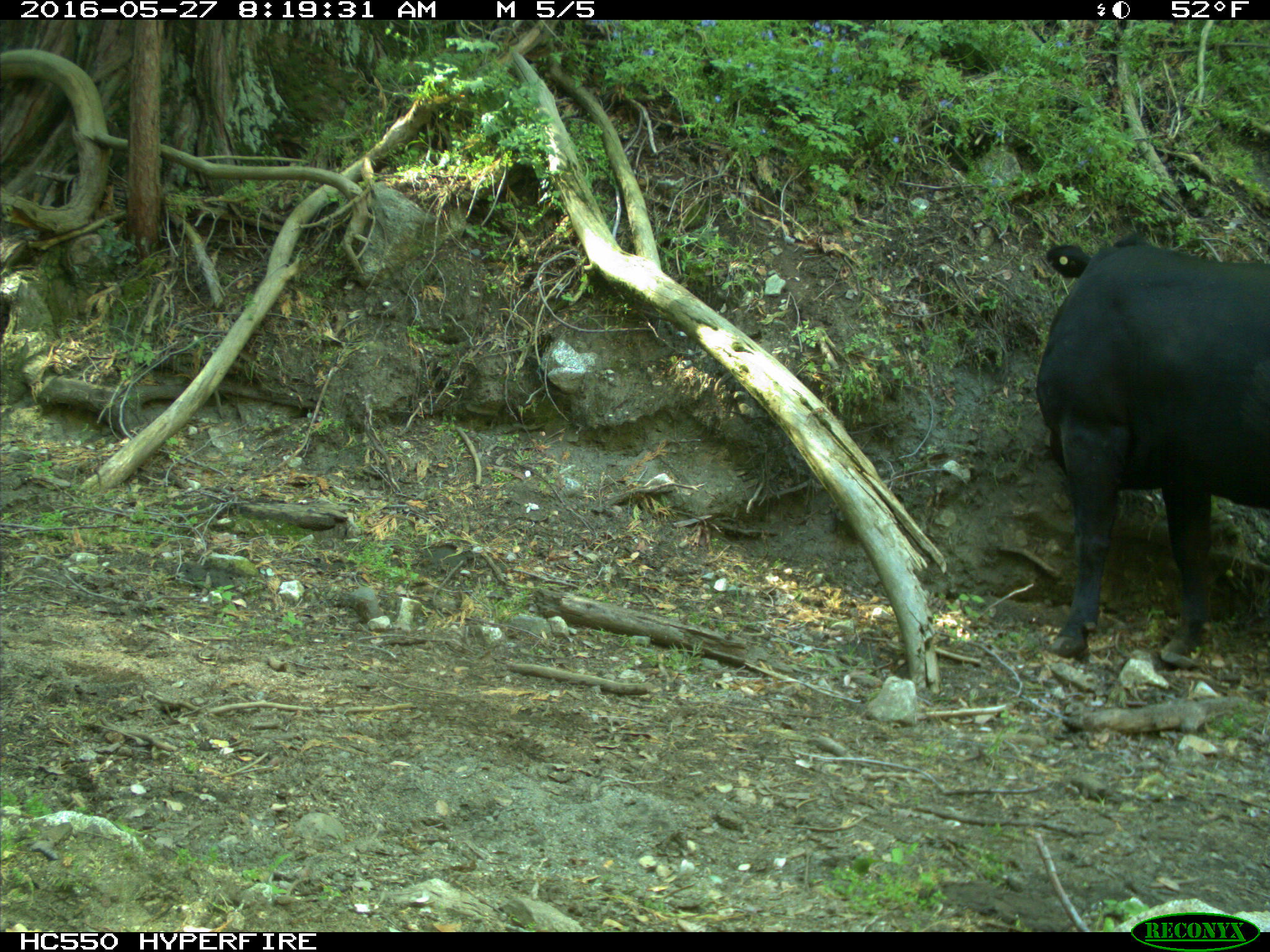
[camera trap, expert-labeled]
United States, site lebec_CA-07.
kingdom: Animalia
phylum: Chordata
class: Mammalia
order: Artiodactyla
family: Bovidae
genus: Bos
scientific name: Bos taurus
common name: domestic cow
Bos taurus (domestic cow).